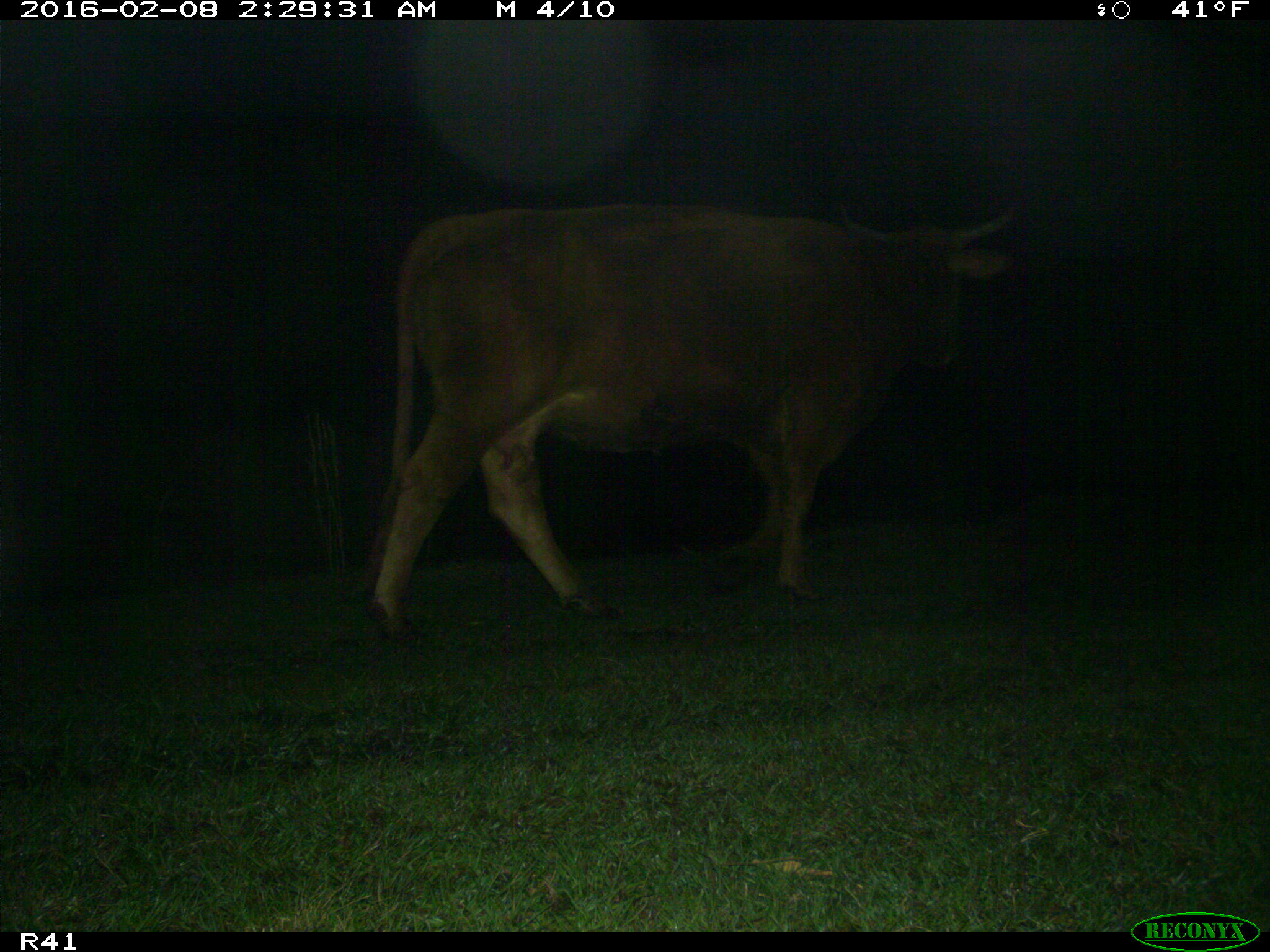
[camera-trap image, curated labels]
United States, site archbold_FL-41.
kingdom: Animalia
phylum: Chordata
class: Mammalia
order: Artiodactyla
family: Bovidae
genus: Bos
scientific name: Bos taurus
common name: domestic cow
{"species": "Bos taurus (domestic cow)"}